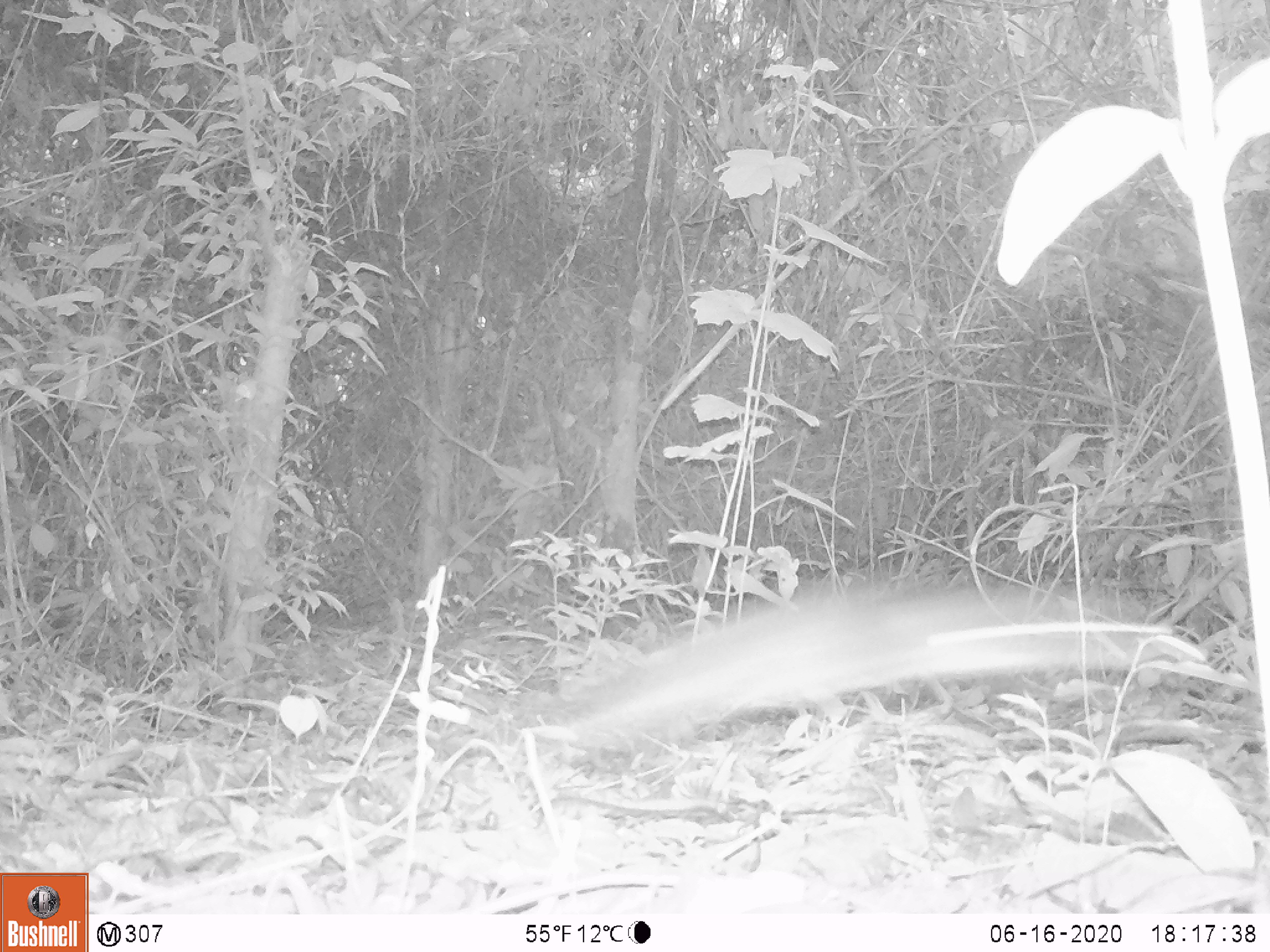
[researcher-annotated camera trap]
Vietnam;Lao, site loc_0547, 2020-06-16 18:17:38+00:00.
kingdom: Animalia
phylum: Chordata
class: Mammalia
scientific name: Mammalia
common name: mammal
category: unidentified small mammal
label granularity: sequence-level